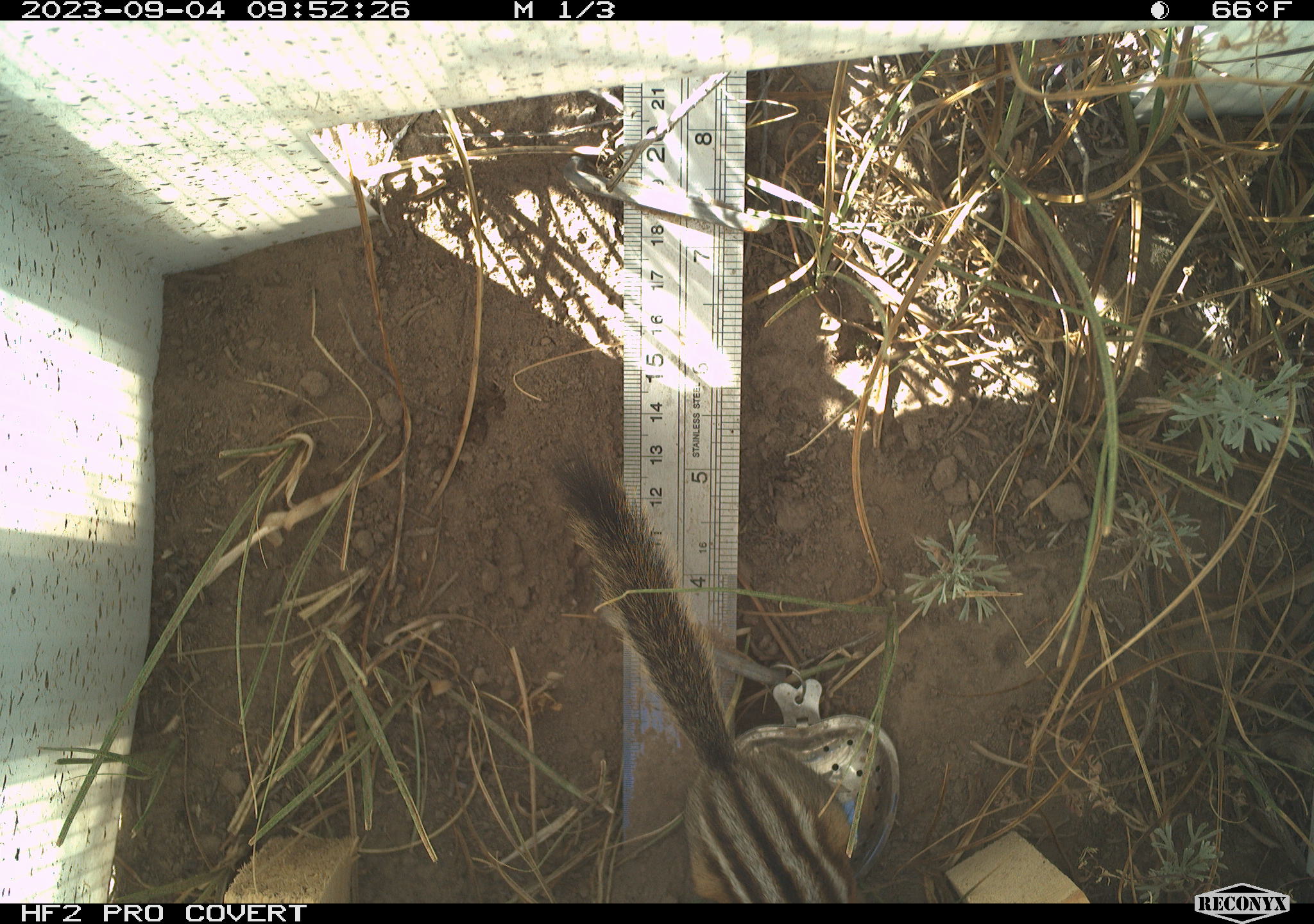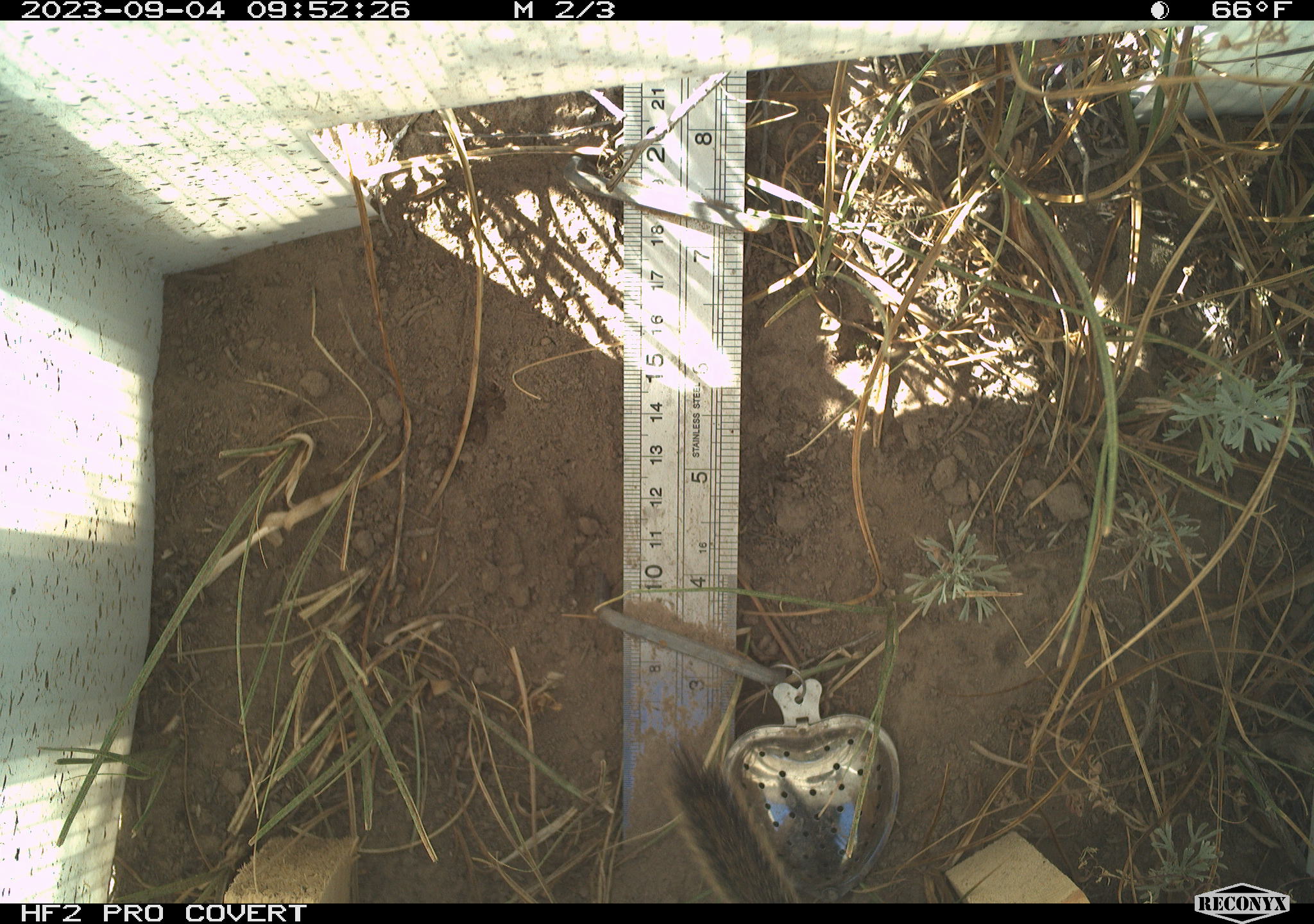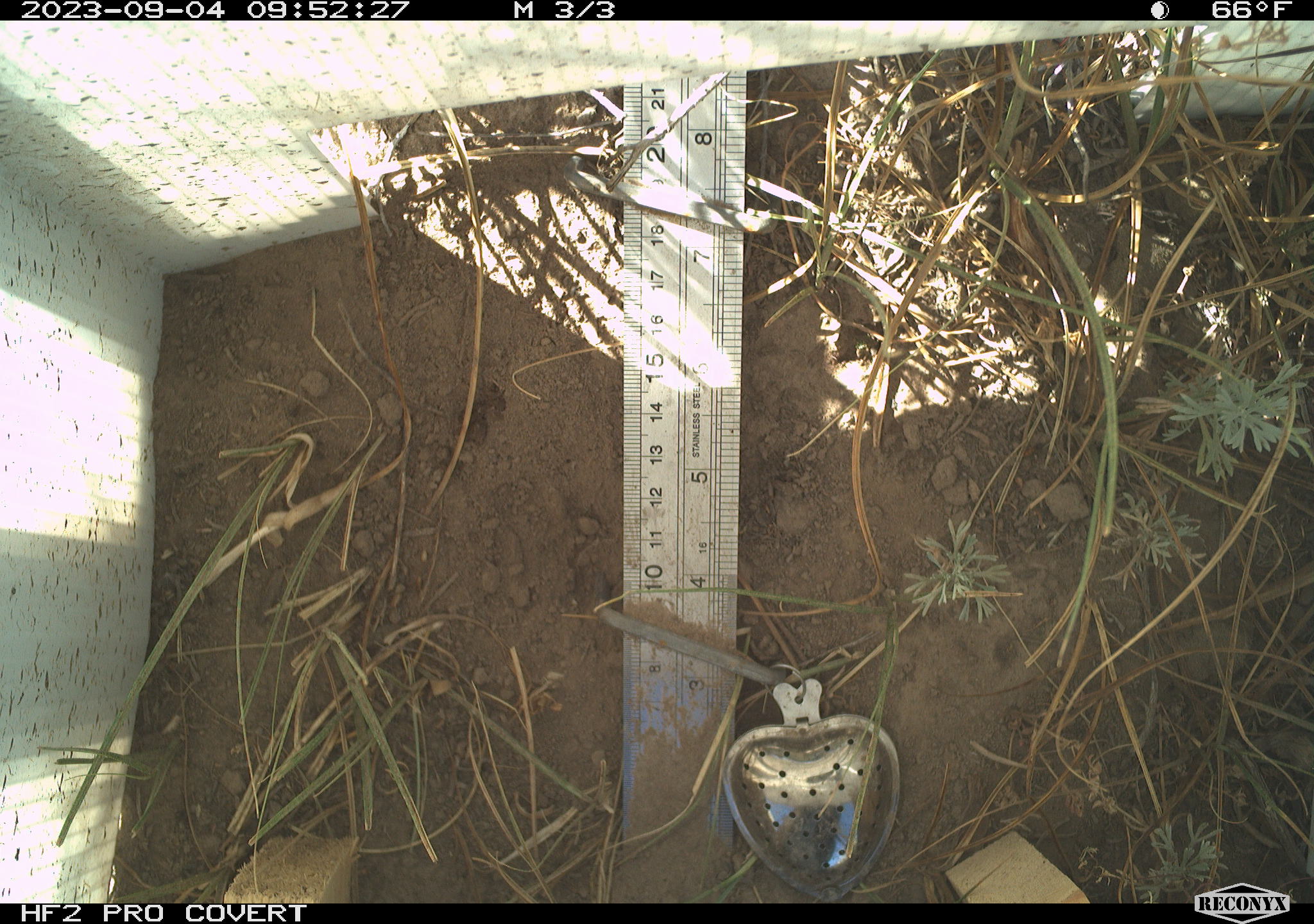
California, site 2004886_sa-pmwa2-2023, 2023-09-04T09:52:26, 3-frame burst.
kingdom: Animalia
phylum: Chordata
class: Mammalia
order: Rodentia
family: Sciuridae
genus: Neotamias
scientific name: Neotamias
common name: western chipmunks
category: neotamias species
Neotamias species (western chipmunks) (Neotamias).